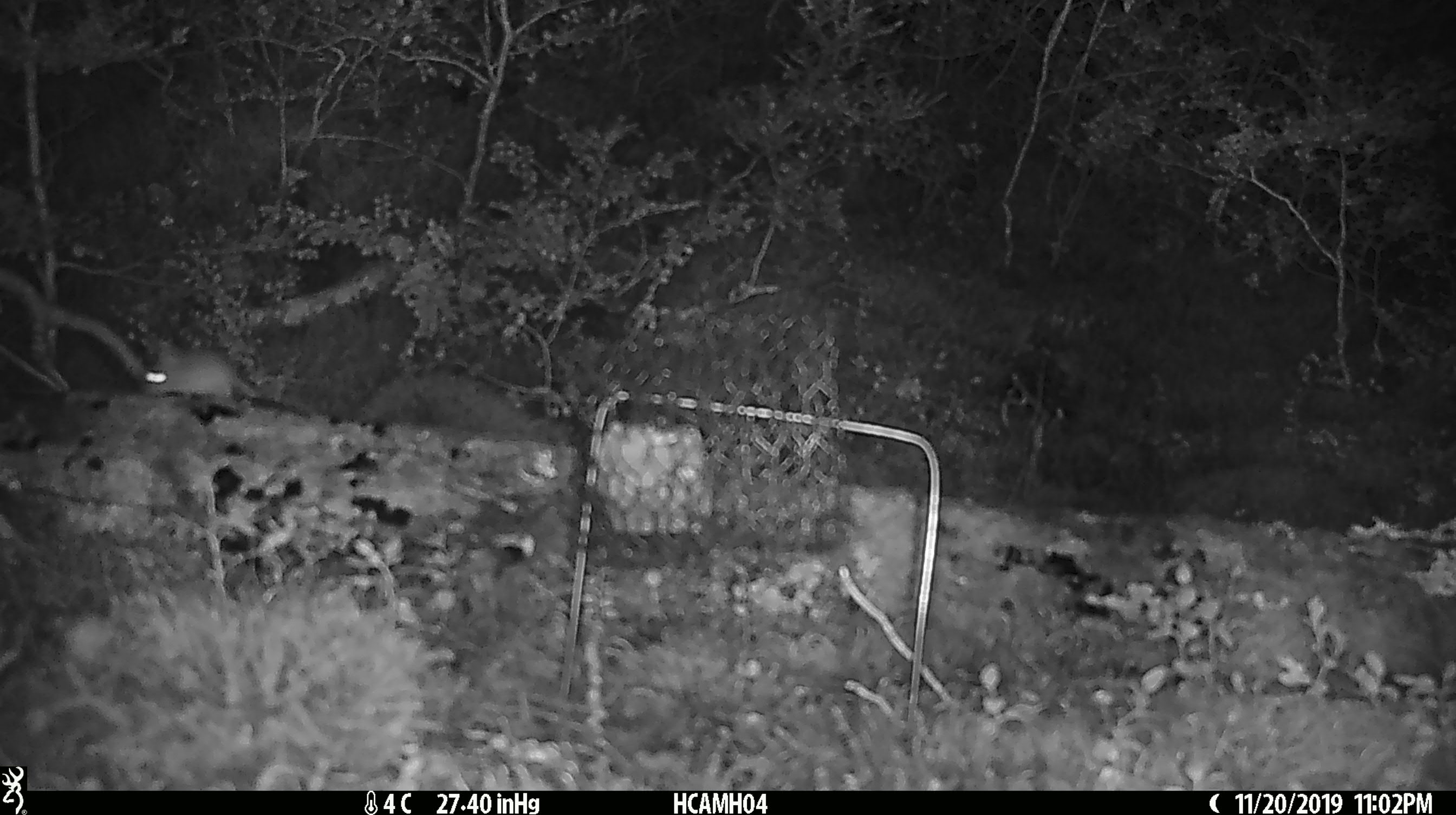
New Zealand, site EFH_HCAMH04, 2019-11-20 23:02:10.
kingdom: Animalia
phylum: Chordata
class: Mammalia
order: Rodentia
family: Muridae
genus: Mus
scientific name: Mus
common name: mouse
Mouse (Mus).